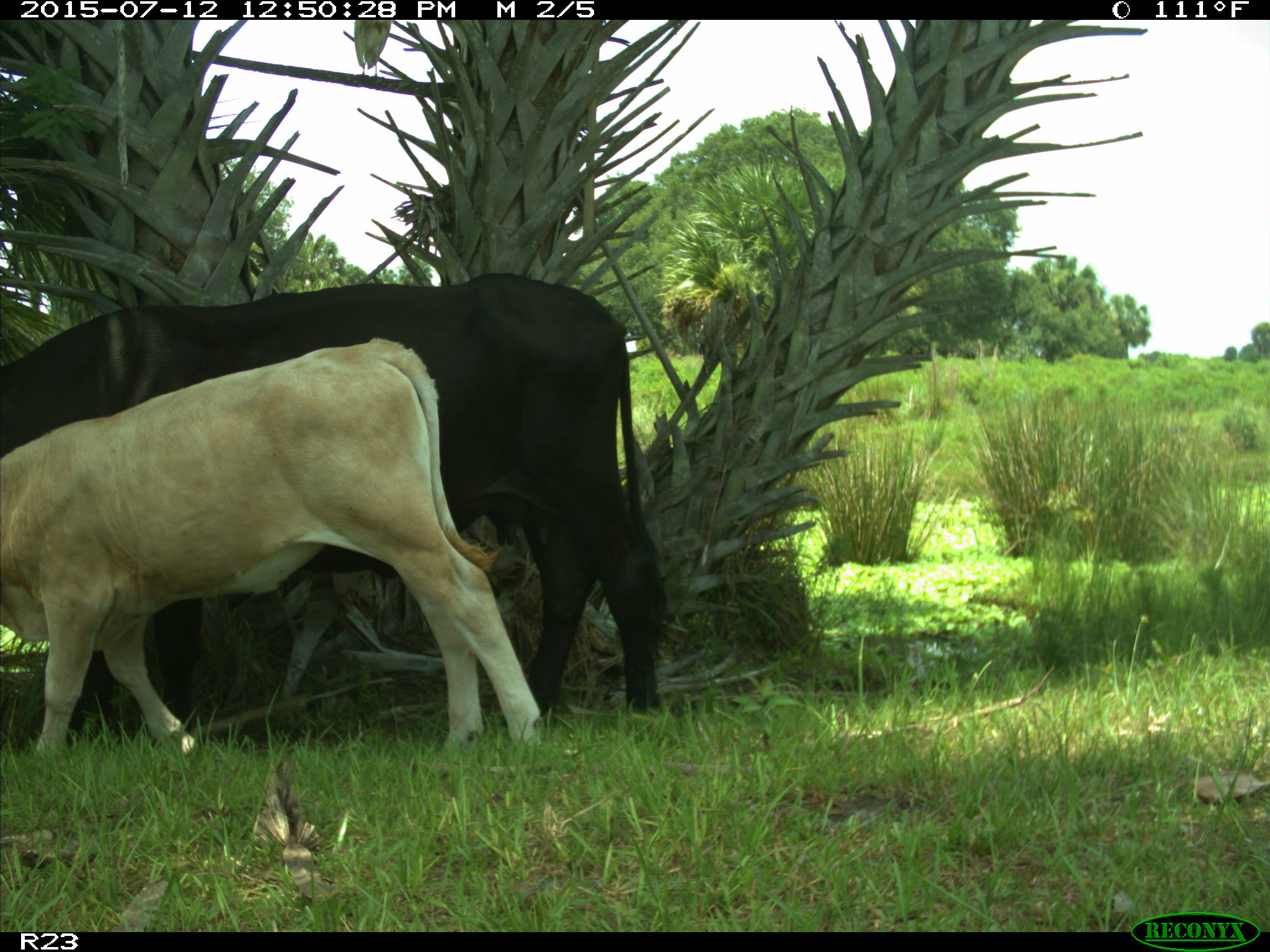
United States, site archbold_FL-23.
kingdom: Animalia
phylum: Chordata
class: Mammalia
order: Artiodactyla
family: Bovidae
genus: Bos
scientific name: Bos taurus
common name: domestic cow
Bos taurus (domestic cow).